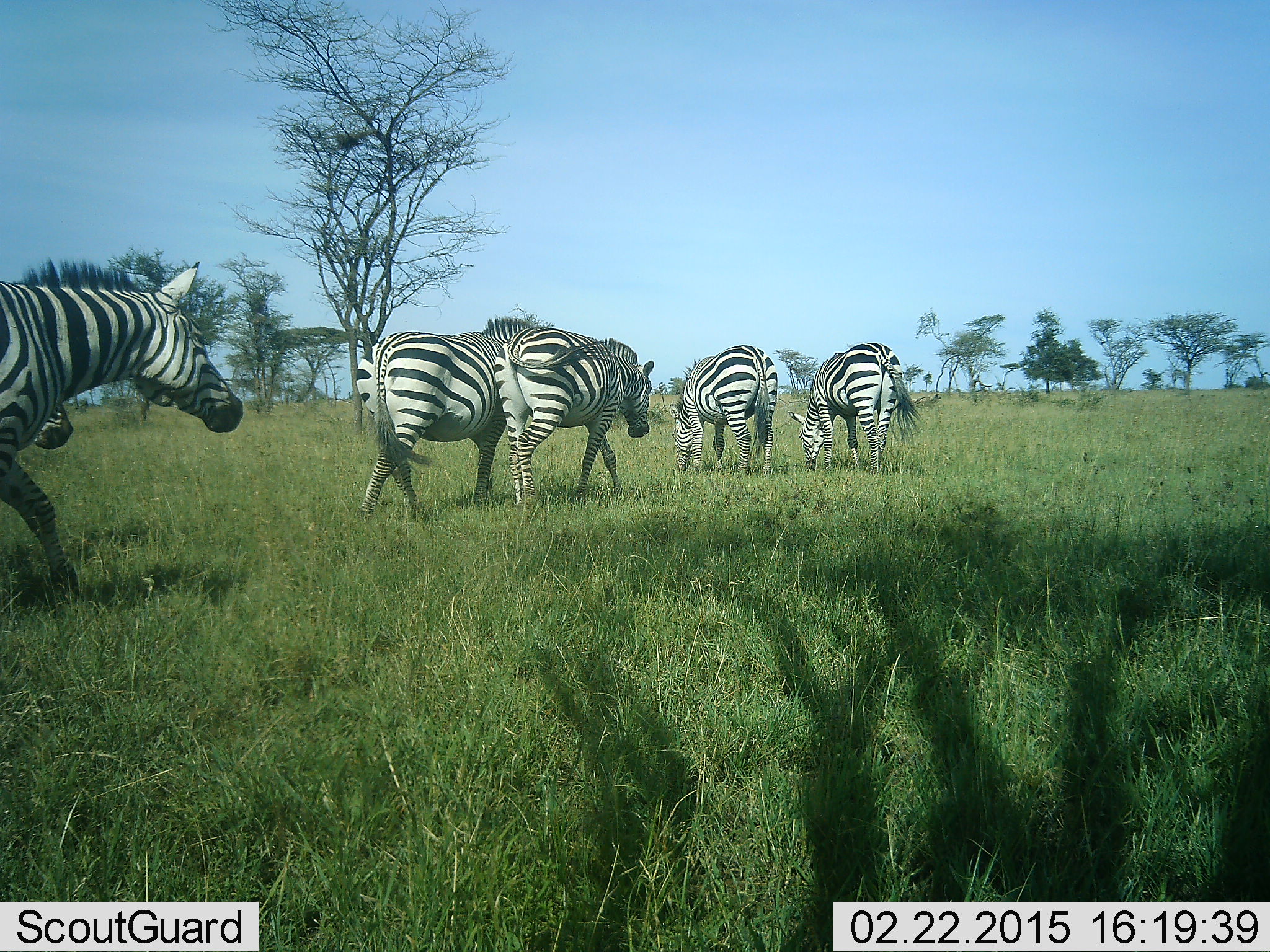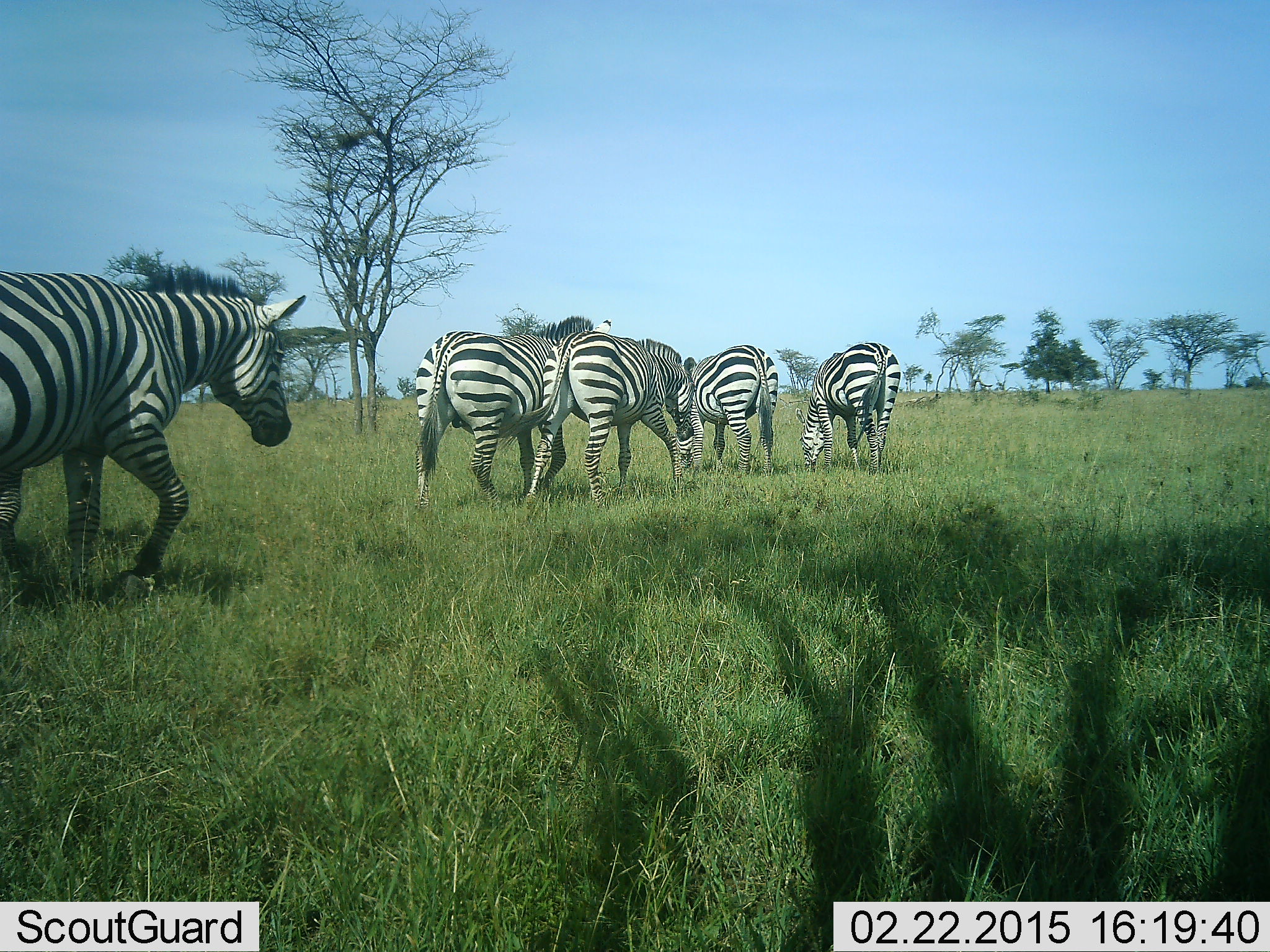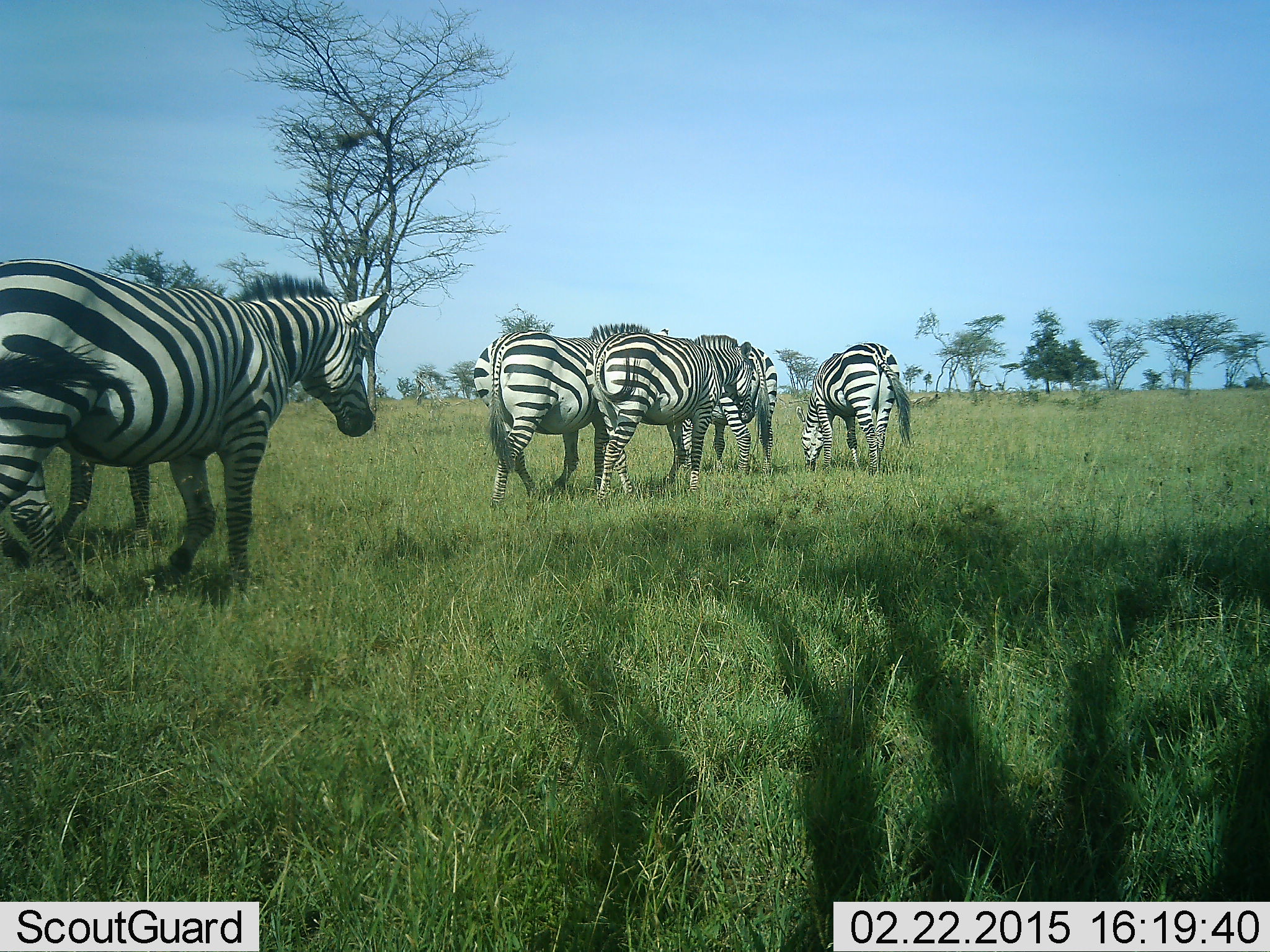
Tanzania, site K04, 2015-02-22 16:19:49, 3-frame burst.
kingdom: Animalia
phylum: Chordata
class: Mammalia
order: Perissodactyla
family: Equidae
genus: Equus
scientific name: Equus quagga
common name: plains zebra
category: zebra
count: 5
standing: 40%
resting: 0%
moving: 100%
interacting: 0%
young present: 0%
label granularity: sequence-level